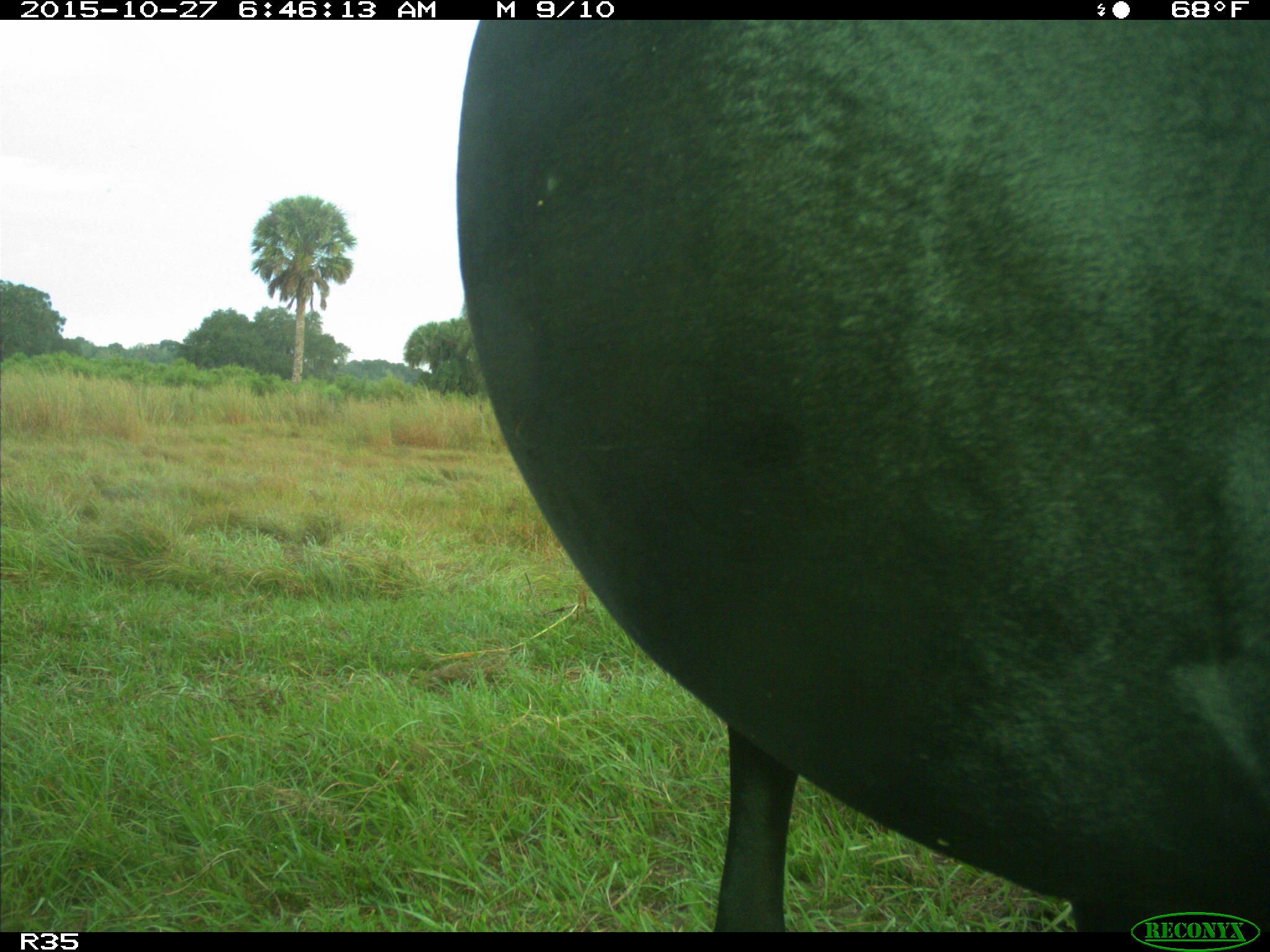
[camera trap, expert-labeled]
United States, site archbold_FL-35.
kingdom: Animalia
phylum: Chordata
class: Mammalia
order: Artiodactyla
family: Bovidae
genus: Bos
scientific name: Bos taurus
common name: domestic cow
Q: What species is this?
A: Bos taurus (domestic cow).